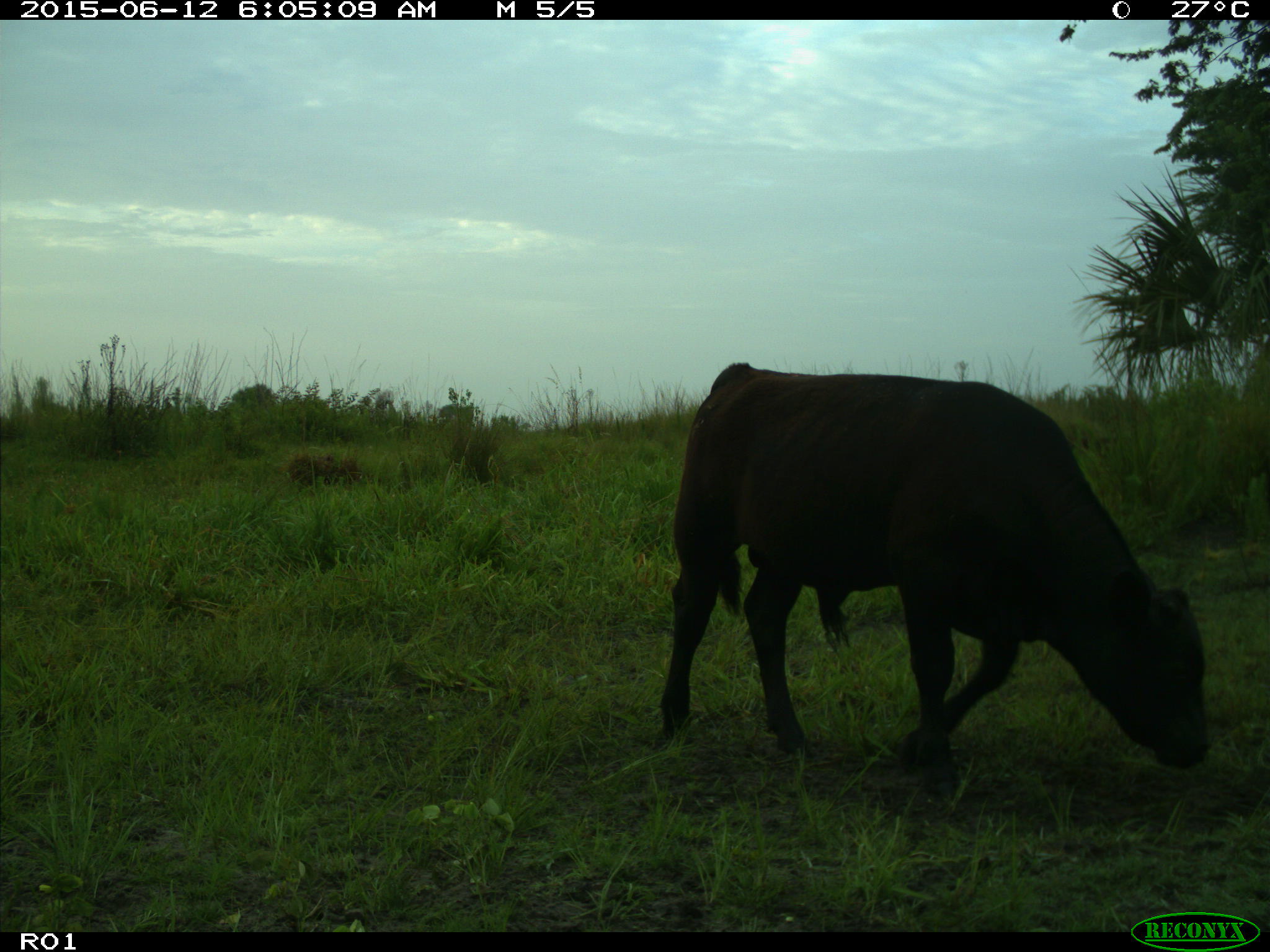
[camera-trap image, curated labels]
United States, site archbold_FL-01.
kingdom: Animalia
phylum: Chordata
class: Mammalia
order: Artiodactyla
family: Bovidae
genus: Bos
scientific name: Bos taurus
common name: domestic cow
Bos taurus (domestic cow).